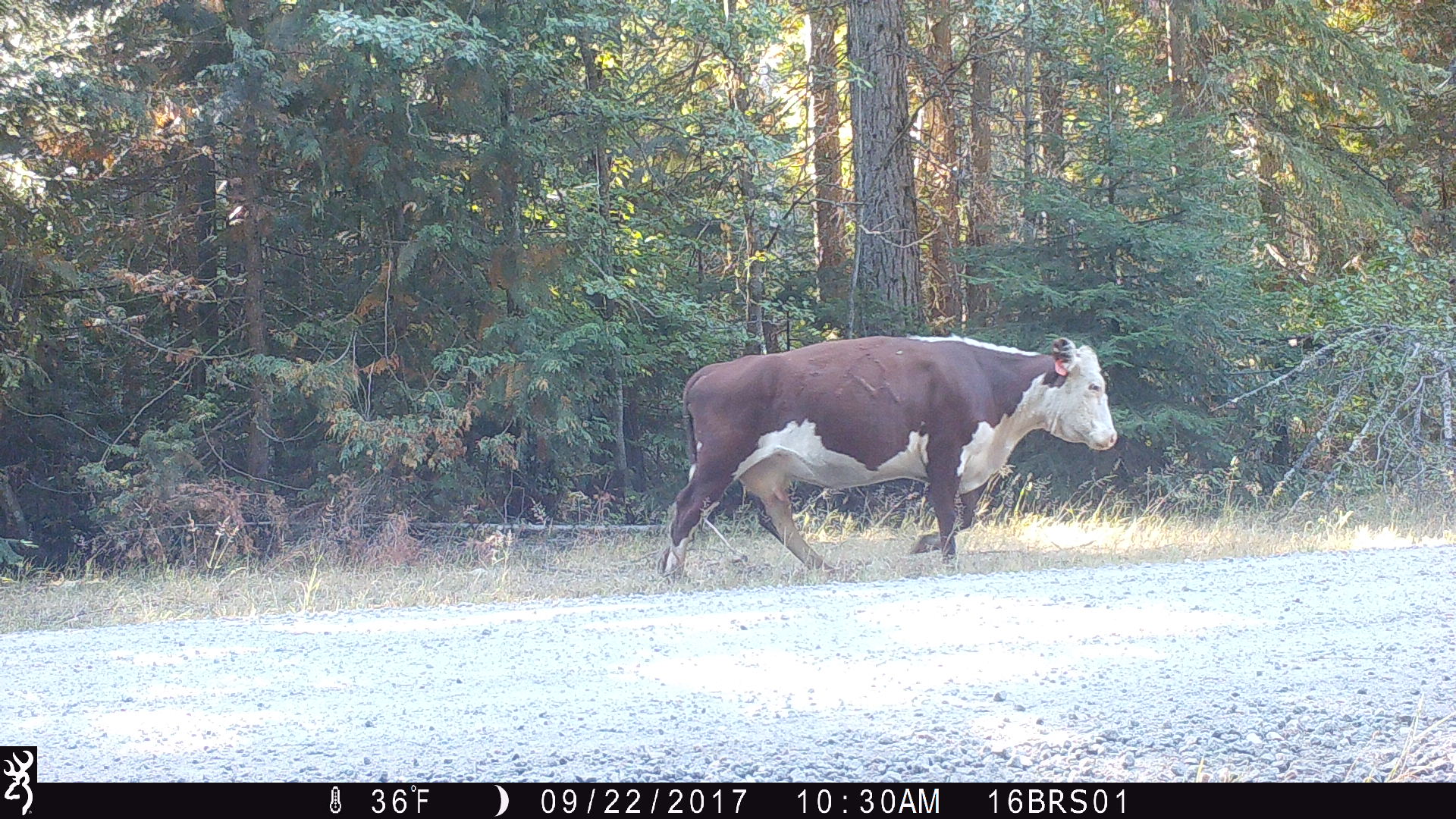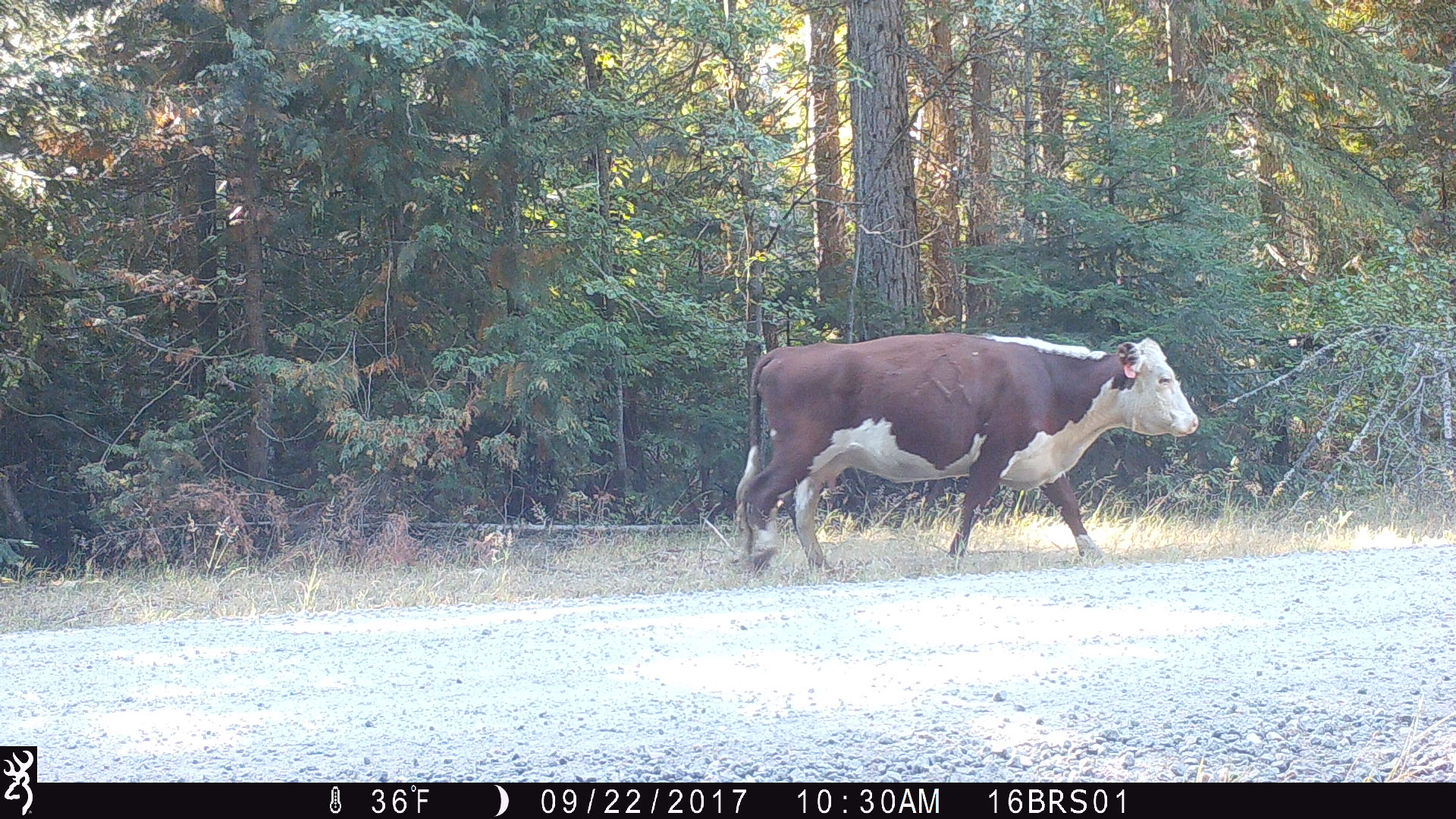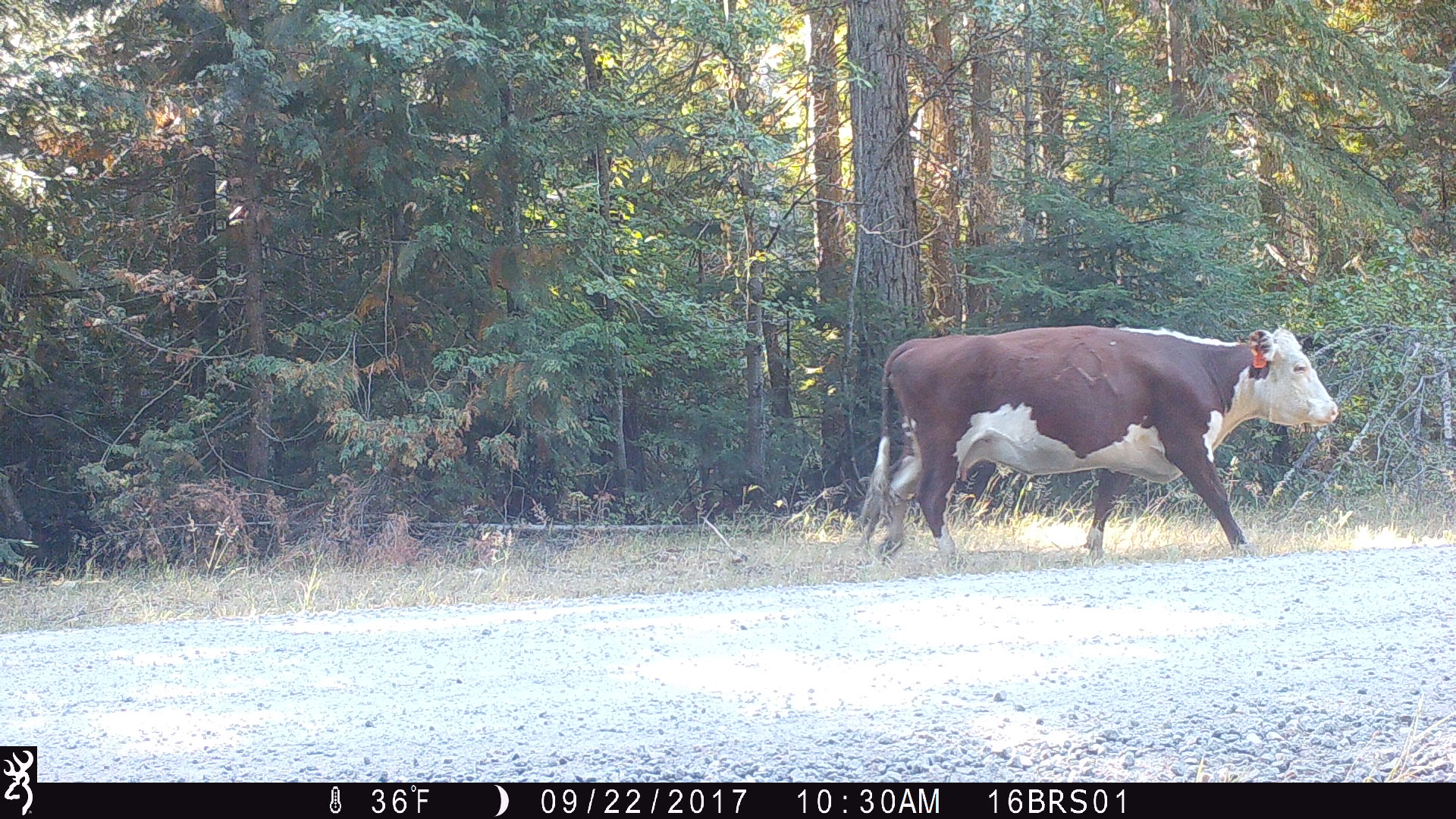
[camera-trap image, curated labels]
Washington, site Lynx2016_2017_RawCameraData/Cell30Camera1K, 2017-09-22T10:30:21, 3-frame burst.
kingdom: Animalia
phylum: Chordata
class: Mammalia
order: Artiodactyla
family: Bovidae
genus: Bos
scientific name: Bos taurus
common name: domestic cattle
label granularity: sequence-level